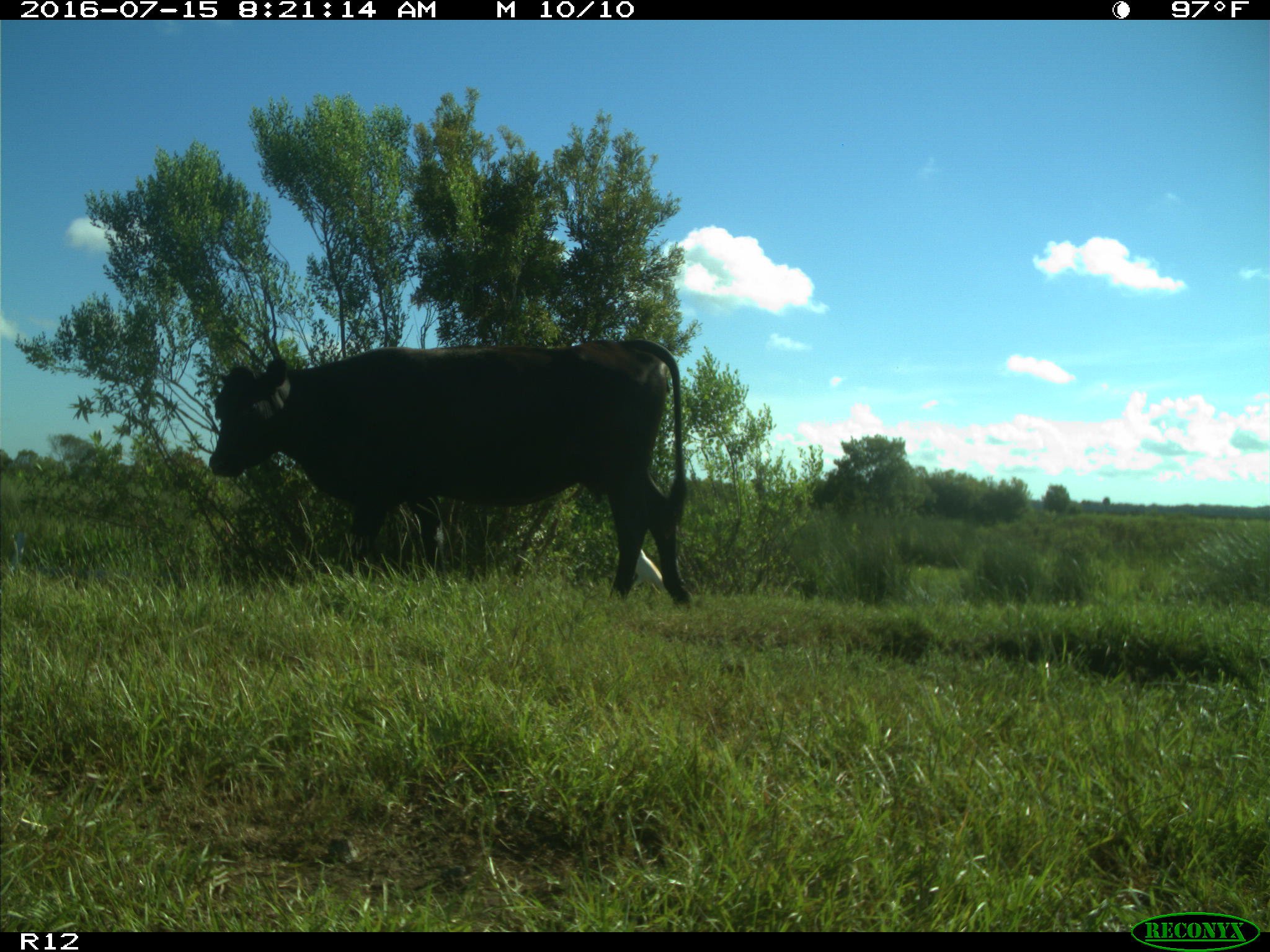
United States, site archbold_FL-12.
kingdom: Animalia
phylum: Chordata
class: Mammalia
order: Artiodactyla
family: Bovidae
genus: Bos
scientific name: Bos taurus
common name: domestic cow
Bos taurus (domestic cow).